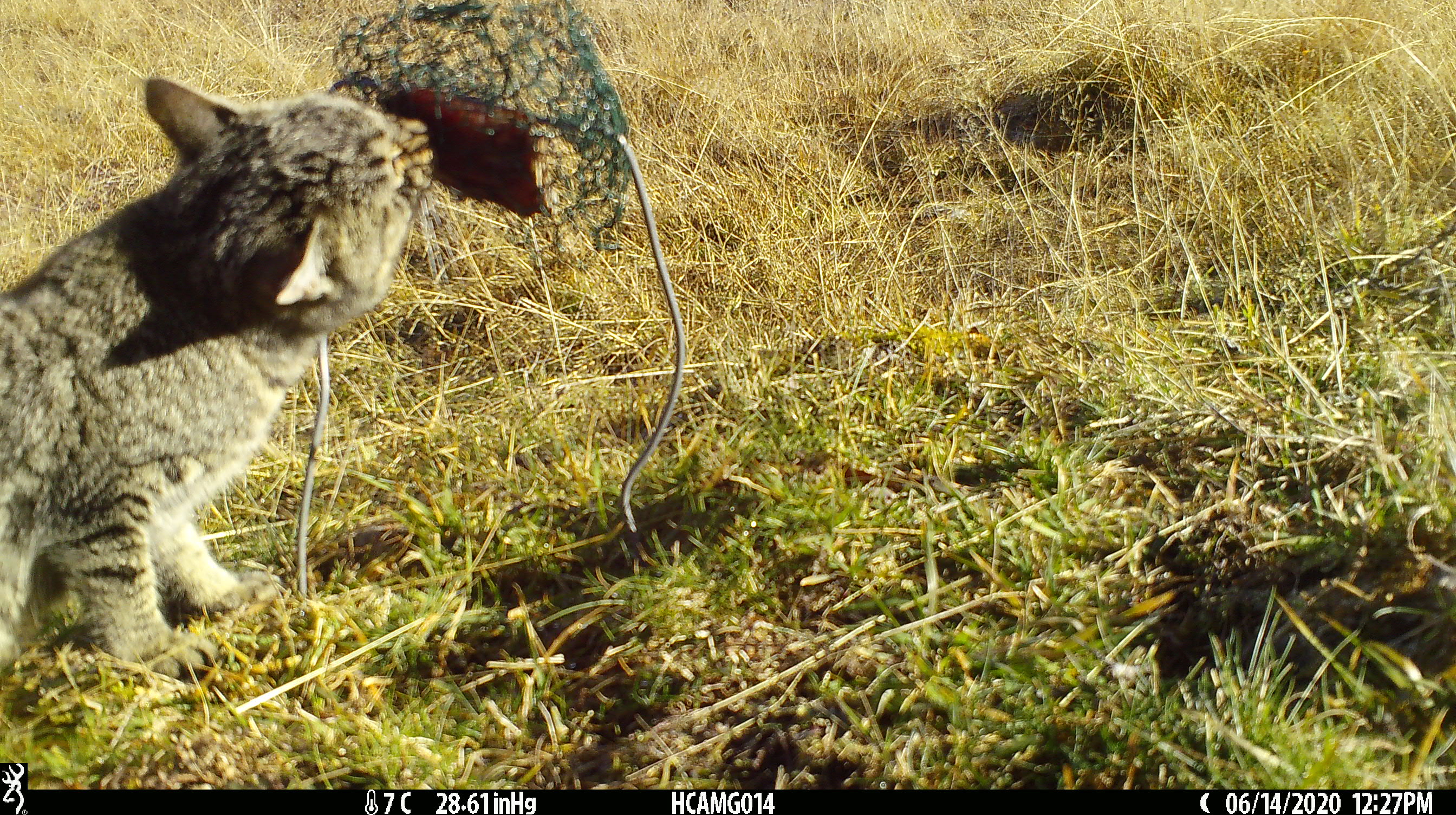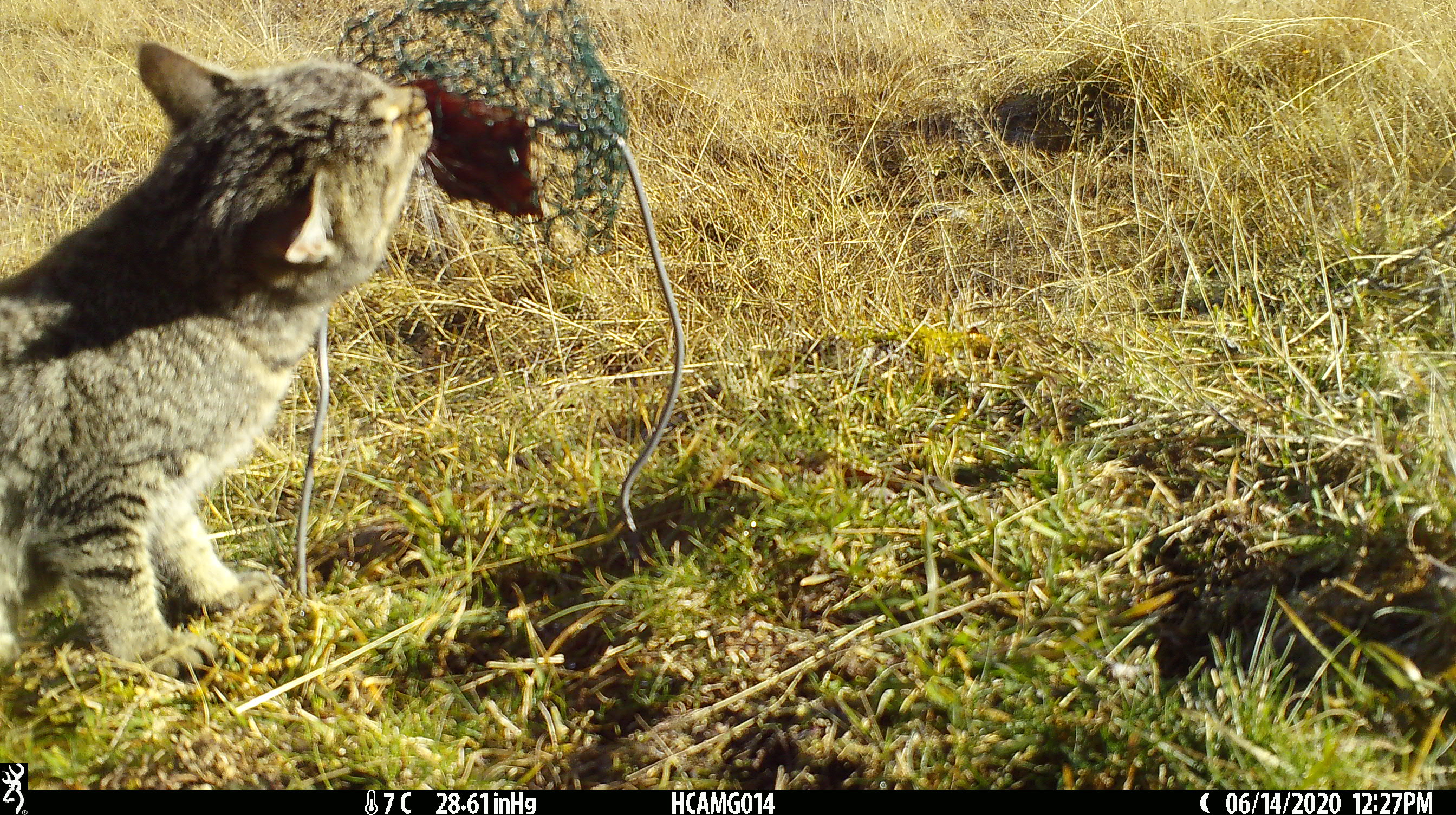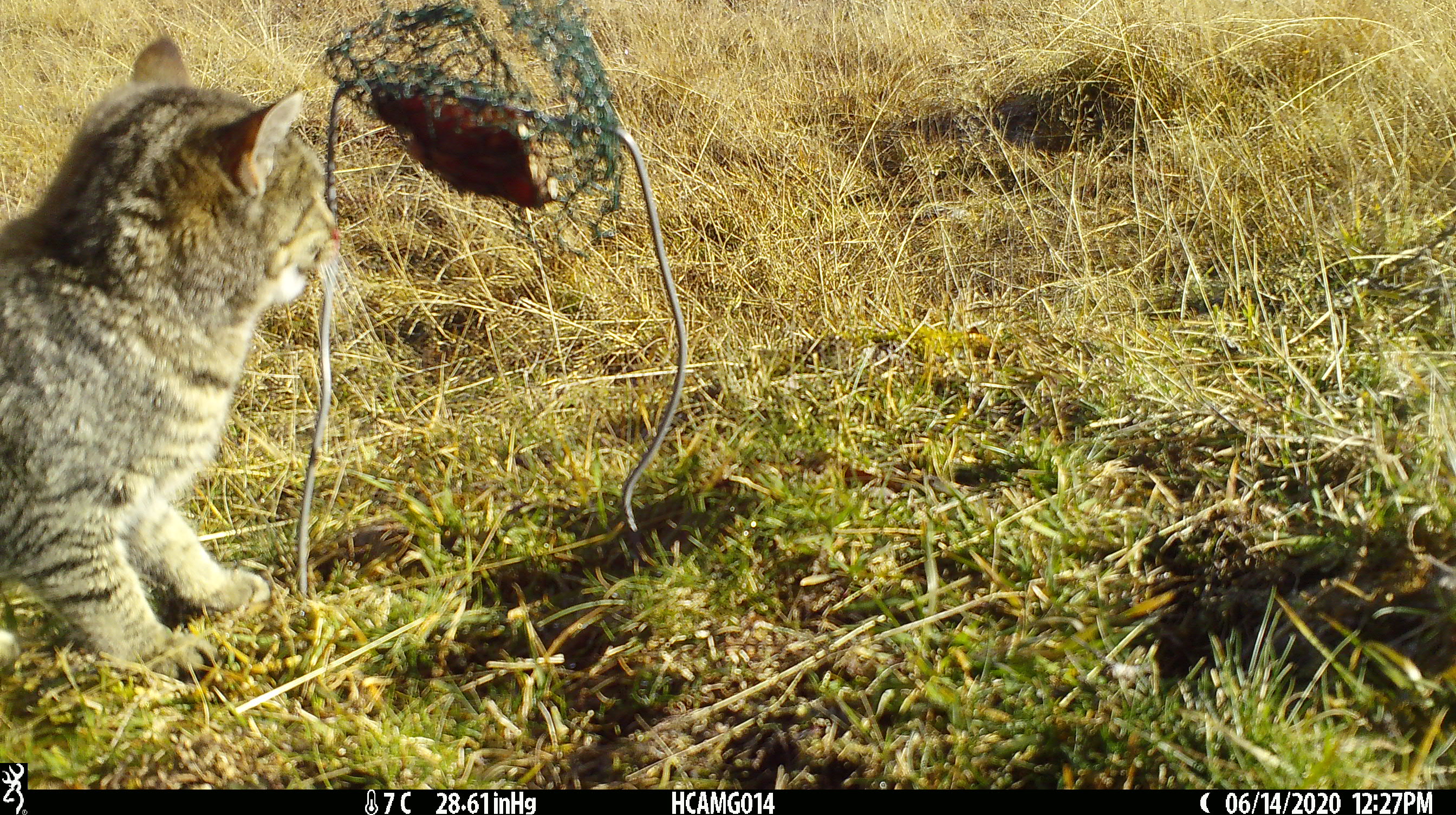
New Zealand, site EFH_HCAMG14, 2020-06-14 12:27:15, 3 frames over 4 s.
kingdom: Animalia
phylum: Chordata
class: Mammalia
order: Carnivora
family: Felidae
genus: Felis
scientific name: Felis catus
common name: domestic cat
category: cat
Cat (domestic cat) (Felis catus).